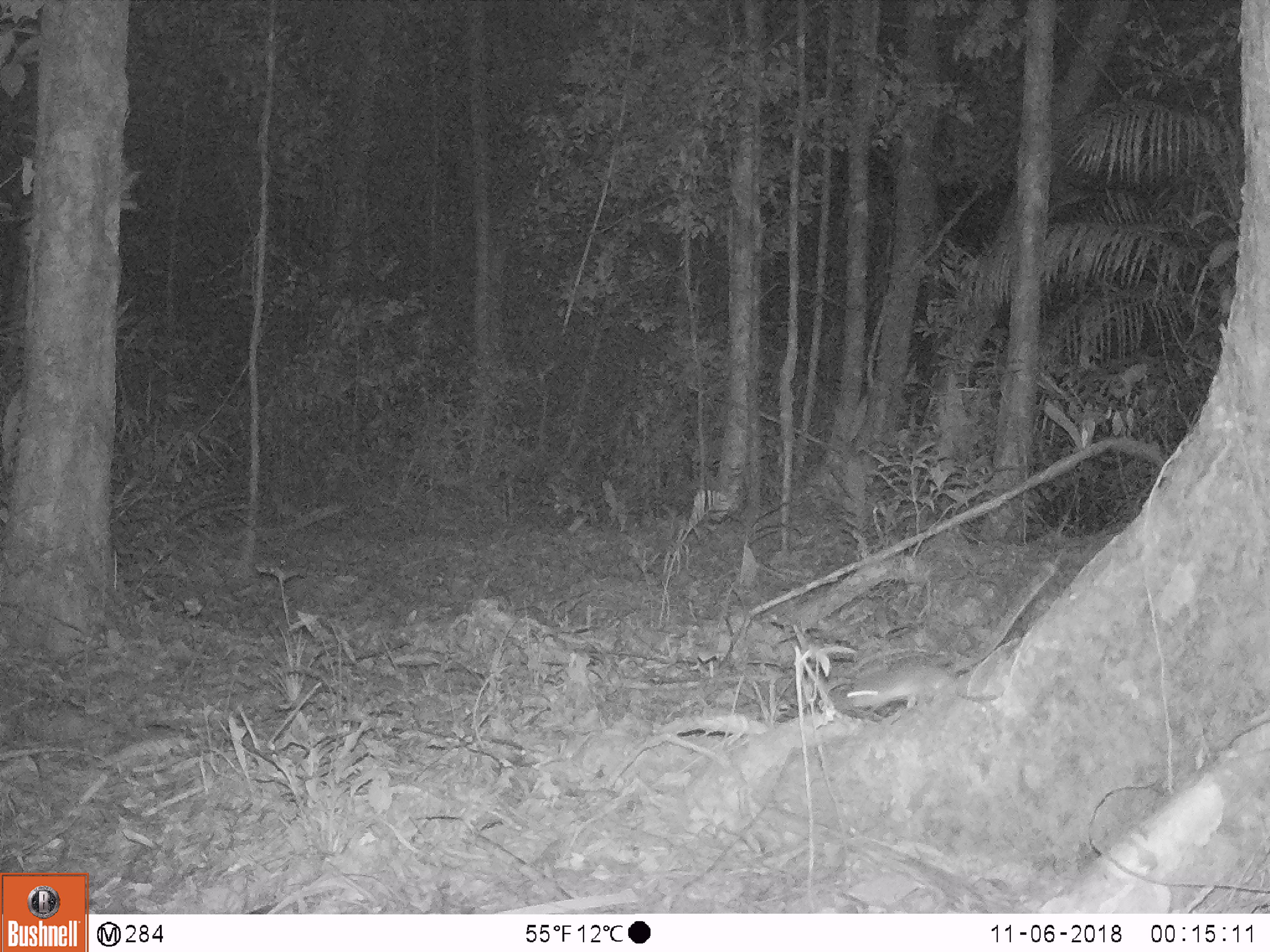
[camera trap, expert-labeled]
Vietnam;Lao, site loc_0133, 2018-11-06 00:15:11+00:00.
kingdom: Animalia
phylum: Chordata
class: Mammalia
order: Rodentia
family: Muridae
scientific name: Muridae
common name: old-world mice and rats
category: unidentified murid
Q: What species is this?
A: Unidentified murid (old-world mice and rats) (Muridae).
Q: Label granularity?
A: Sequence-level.